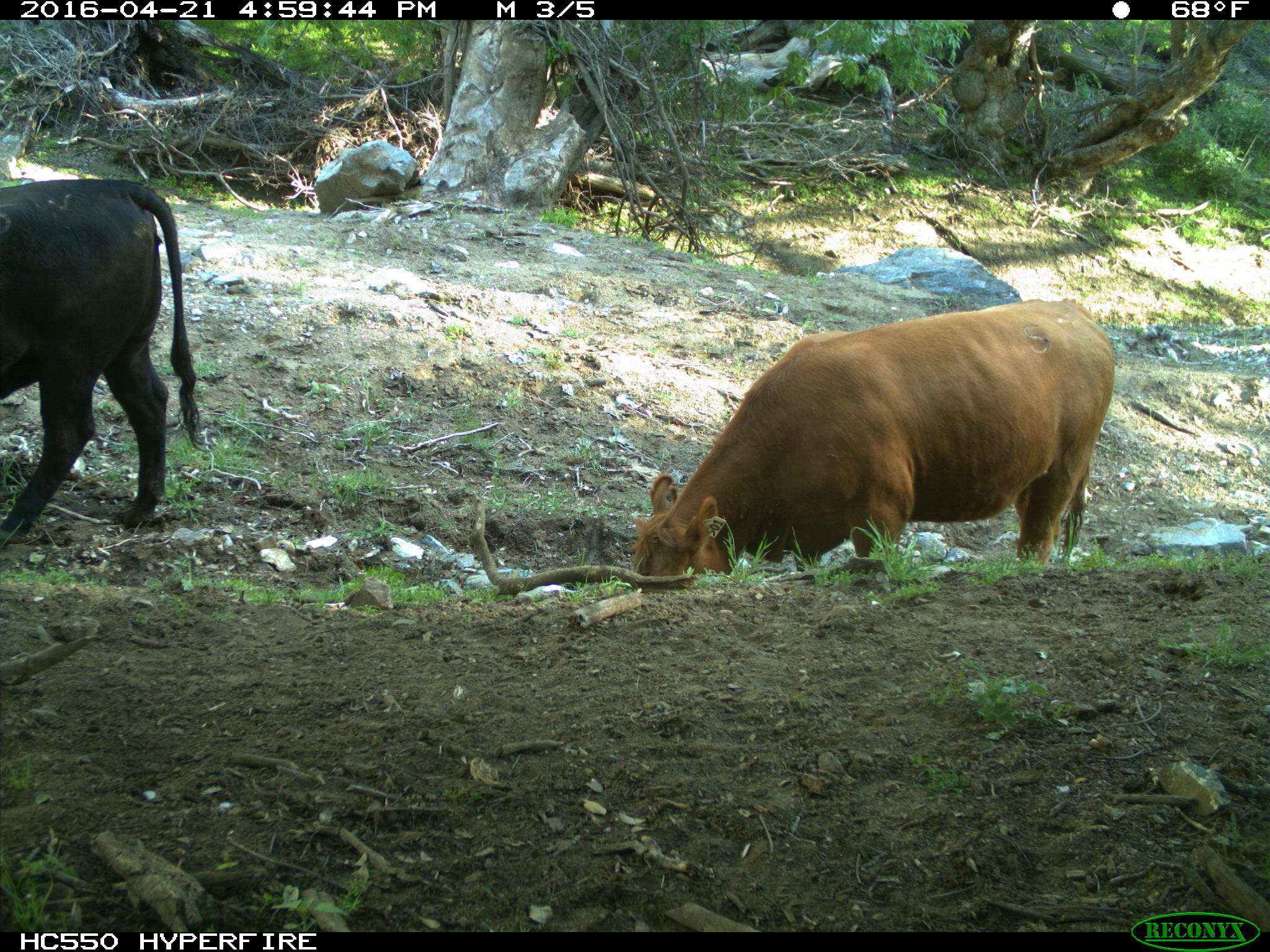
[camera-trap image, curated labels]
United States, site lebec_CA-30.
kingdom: Animalia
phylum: Chordata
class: Mammalia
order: Artiodactyla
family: Bovidae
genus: Bos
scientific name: Bos taurus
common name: domestic cow